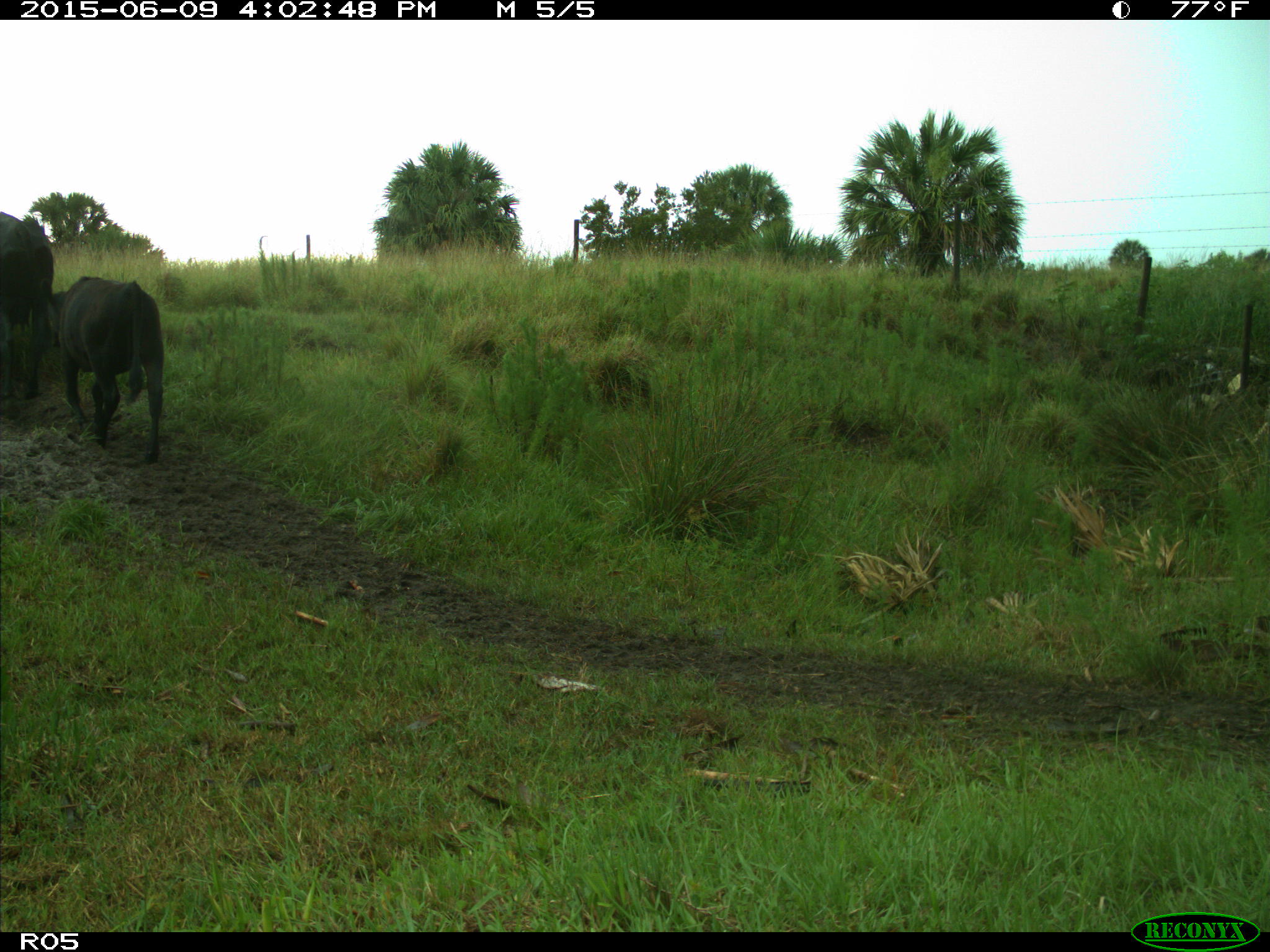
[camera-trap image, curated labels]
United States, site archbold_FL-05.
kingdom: Animalia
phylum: Chordata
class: Mammalia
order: Artiodactyla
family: Bovidae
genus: Bos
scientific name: Bos taurus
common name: domestic cow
Bos taurus (domestic cow).